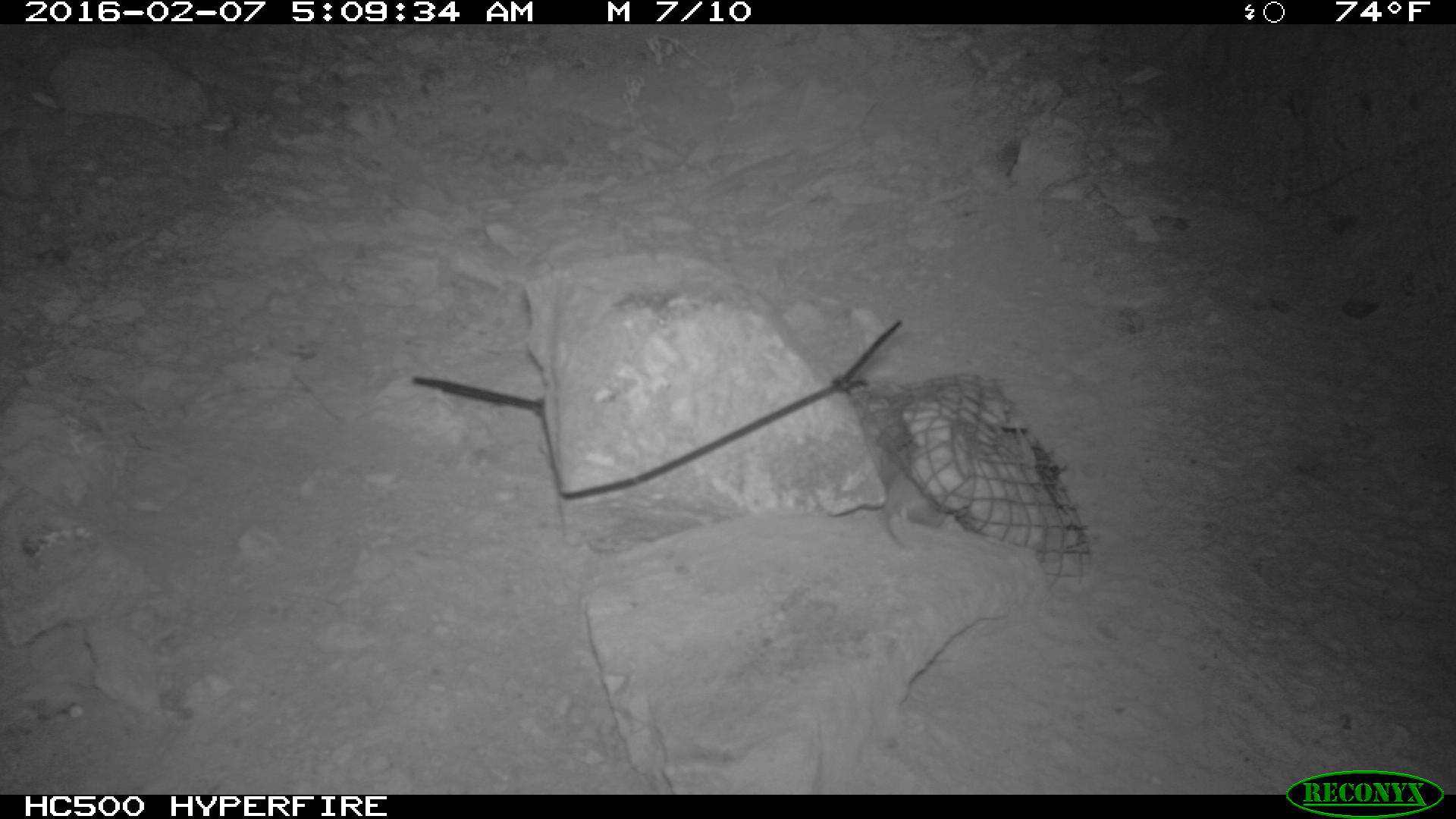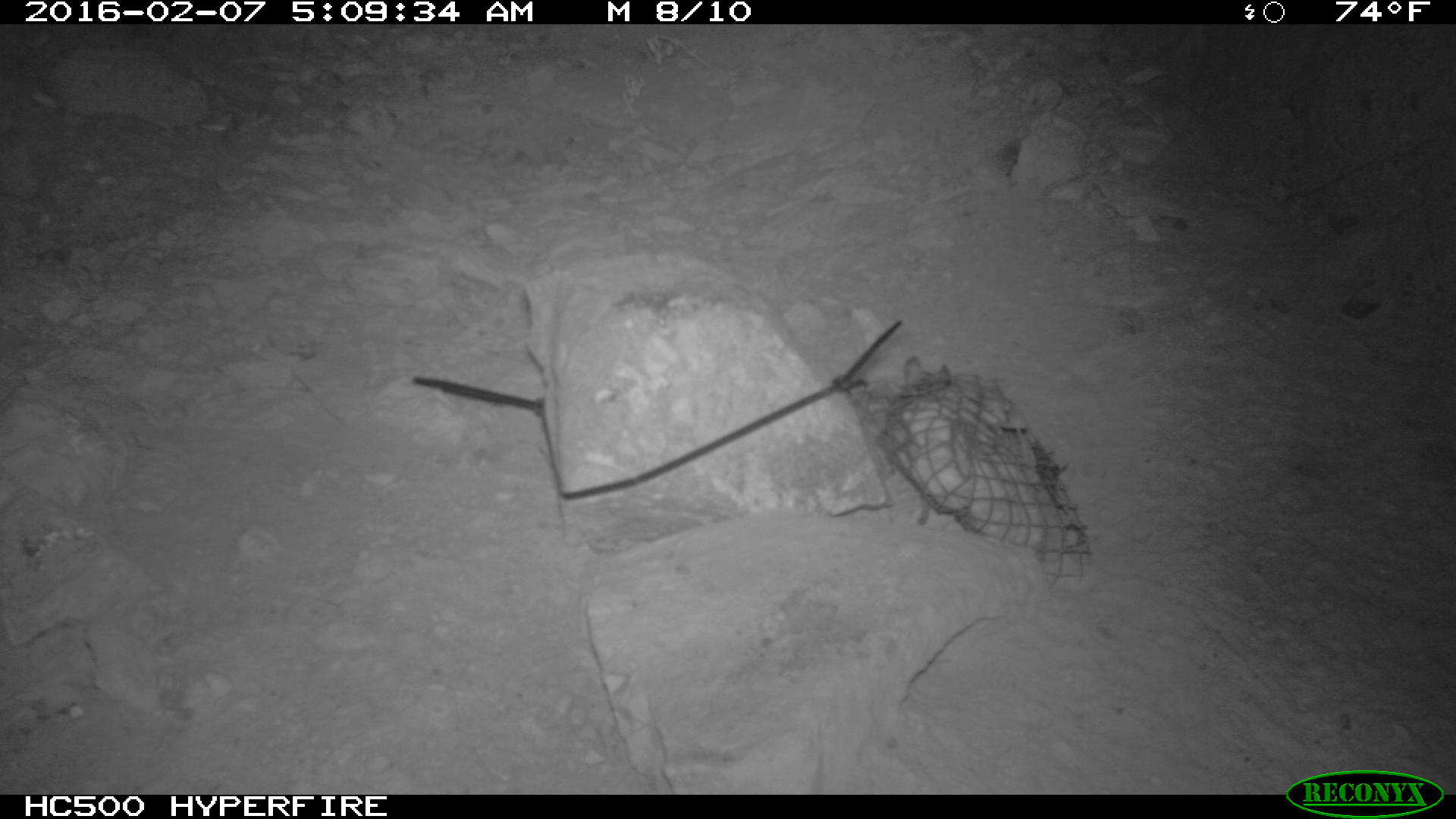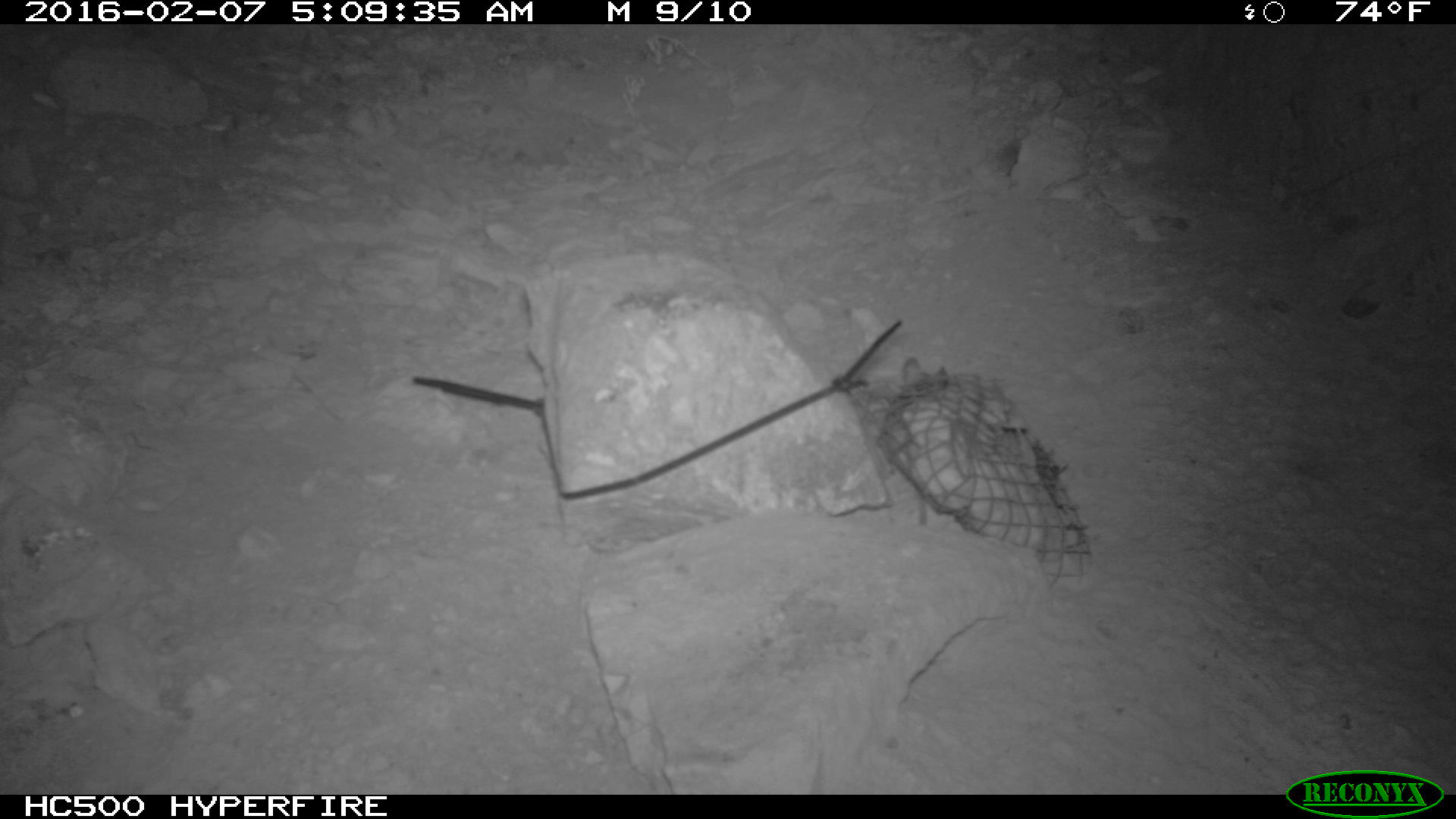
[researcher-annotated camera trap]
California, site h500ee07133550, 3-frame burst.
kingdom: Animalia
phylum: Chordata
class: Mammalia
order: Rodentia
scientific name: Rodentia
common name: rodent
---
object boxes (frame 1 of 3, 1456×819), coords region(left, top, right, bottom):
rodent: region(883, 466, 948, 552)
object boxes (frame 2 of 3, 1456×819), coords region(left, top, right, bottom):
rodent: region(899, 355, 954, 522)